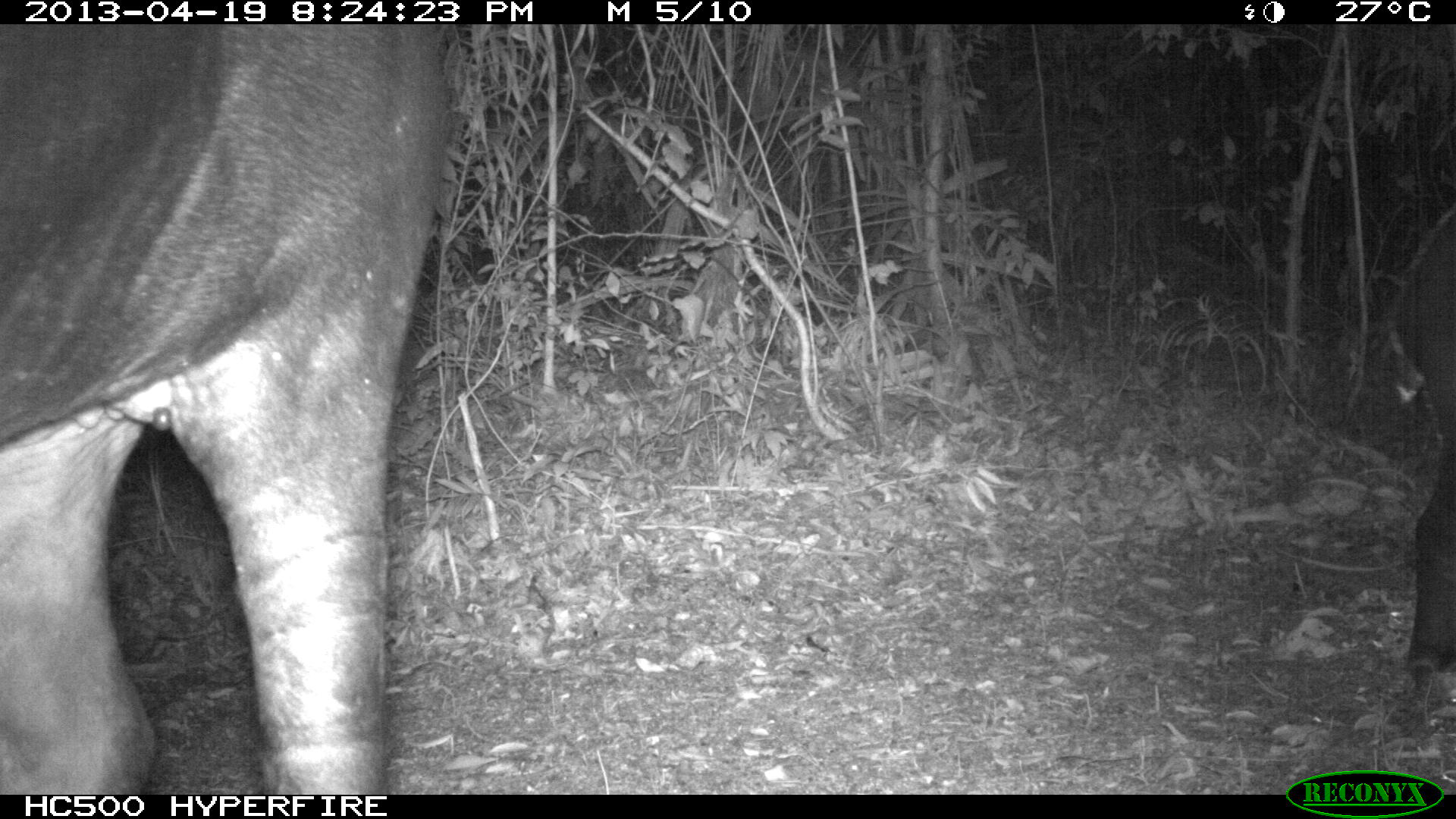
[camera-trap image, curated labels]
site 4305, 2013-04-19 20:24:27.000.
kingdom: Animalia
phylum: Chordata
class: Mammalia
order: Perissodactyla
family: Tapiridae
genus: Tapirus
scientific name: Tapirus bairdii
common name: baird's tapir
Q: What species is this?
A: Tapirus bairdii (baird's tapir).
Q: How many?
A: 2.